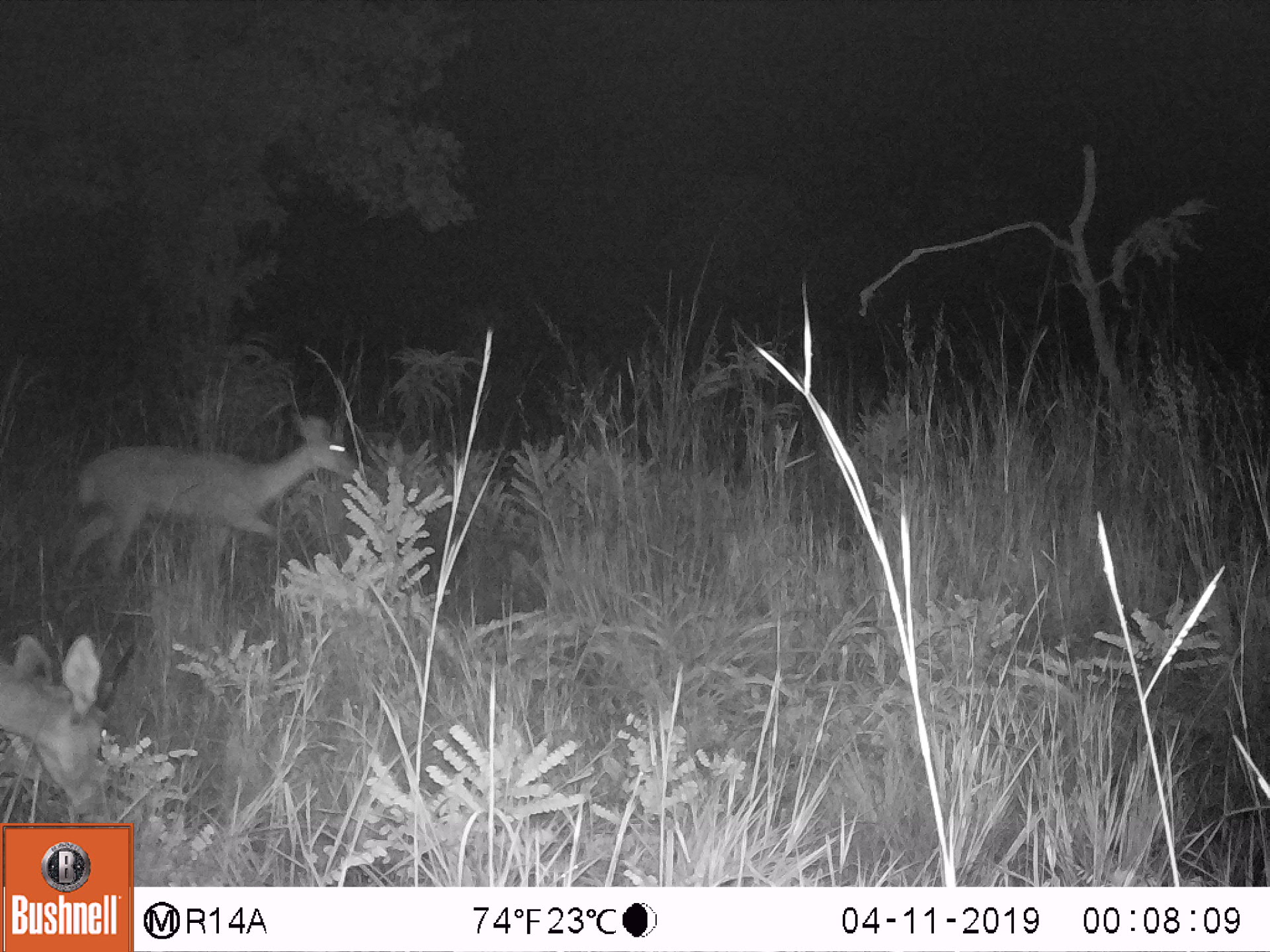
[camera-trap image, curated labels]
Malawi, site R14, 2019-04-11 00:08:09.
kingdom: Animalia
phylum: Chordata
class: Mammalia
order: Artiodactyla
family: Bovidae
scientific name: Antilopinae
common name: small antelope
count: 2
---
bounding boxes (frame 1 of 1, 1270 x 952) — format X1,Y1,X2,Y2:
small antelope: 66,407,379,586; 0,619,118,818